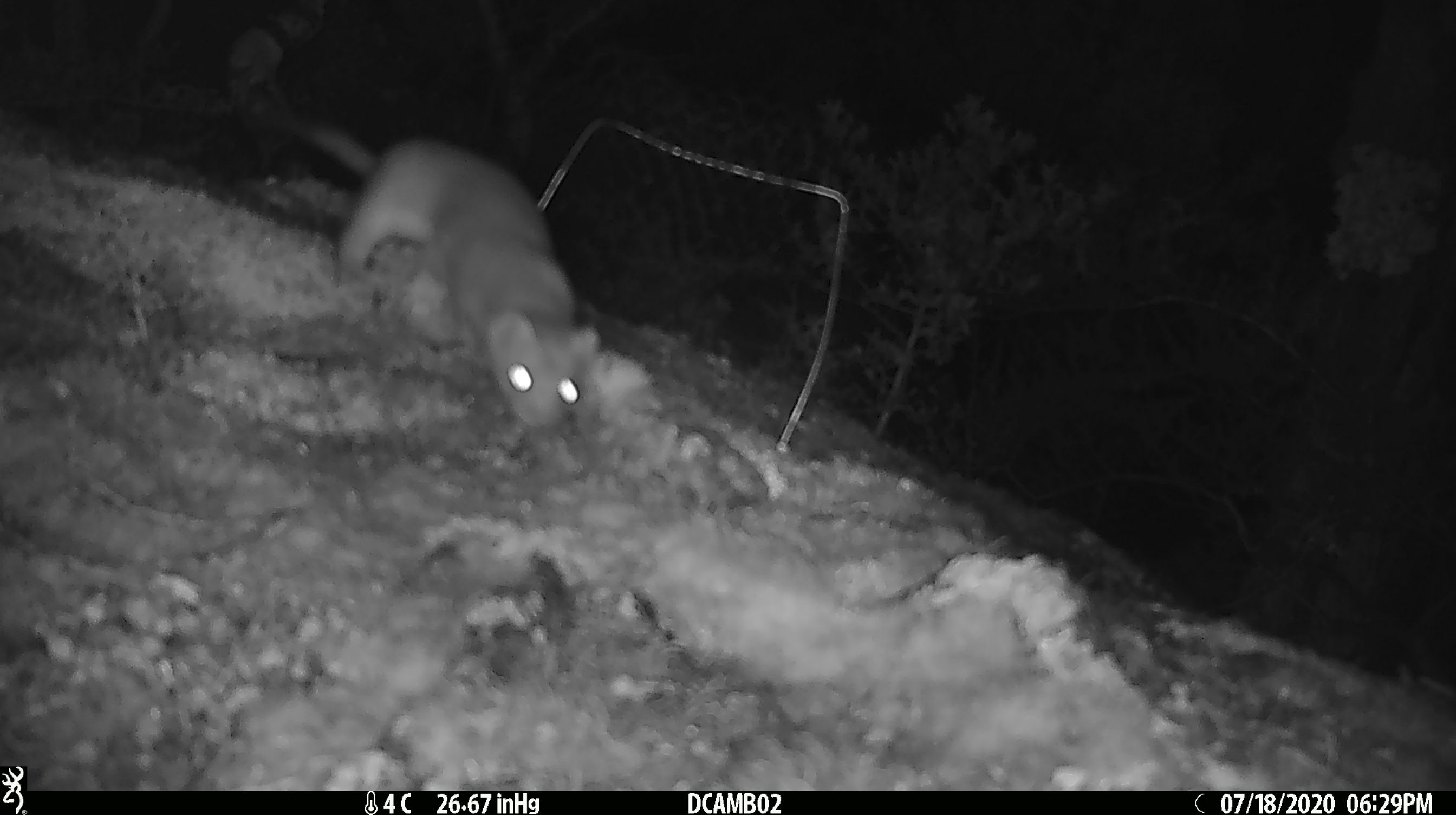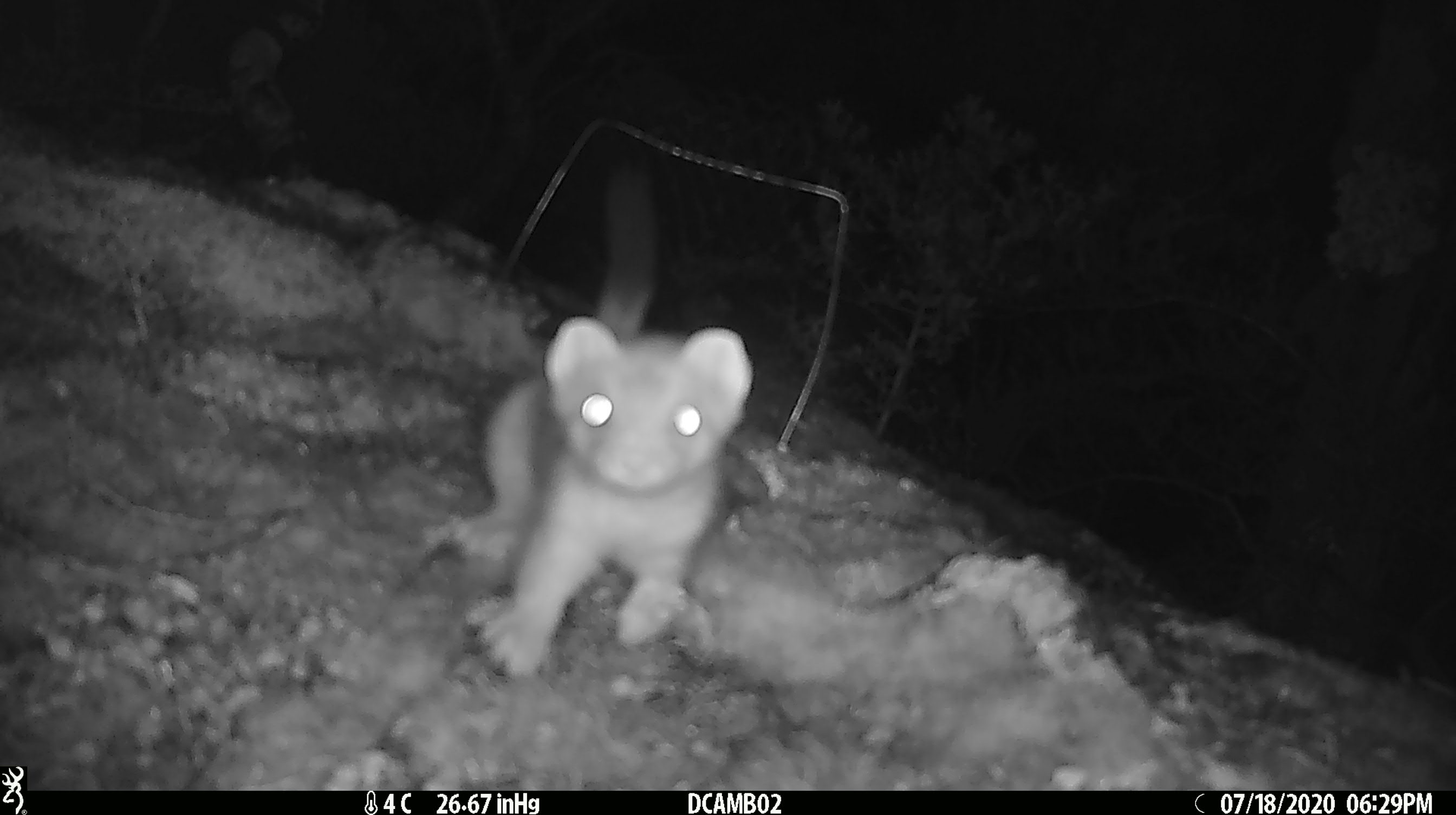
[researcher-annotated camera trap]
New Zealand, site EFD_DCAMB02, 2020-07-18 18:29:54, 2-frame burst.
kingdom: Animalia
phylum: Chordata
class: Mammalia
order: Carnivora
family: Mustelidae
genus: Mustela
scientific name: Mustela erminea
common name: stoat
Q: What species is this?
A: Stoat (Mustela erminea).